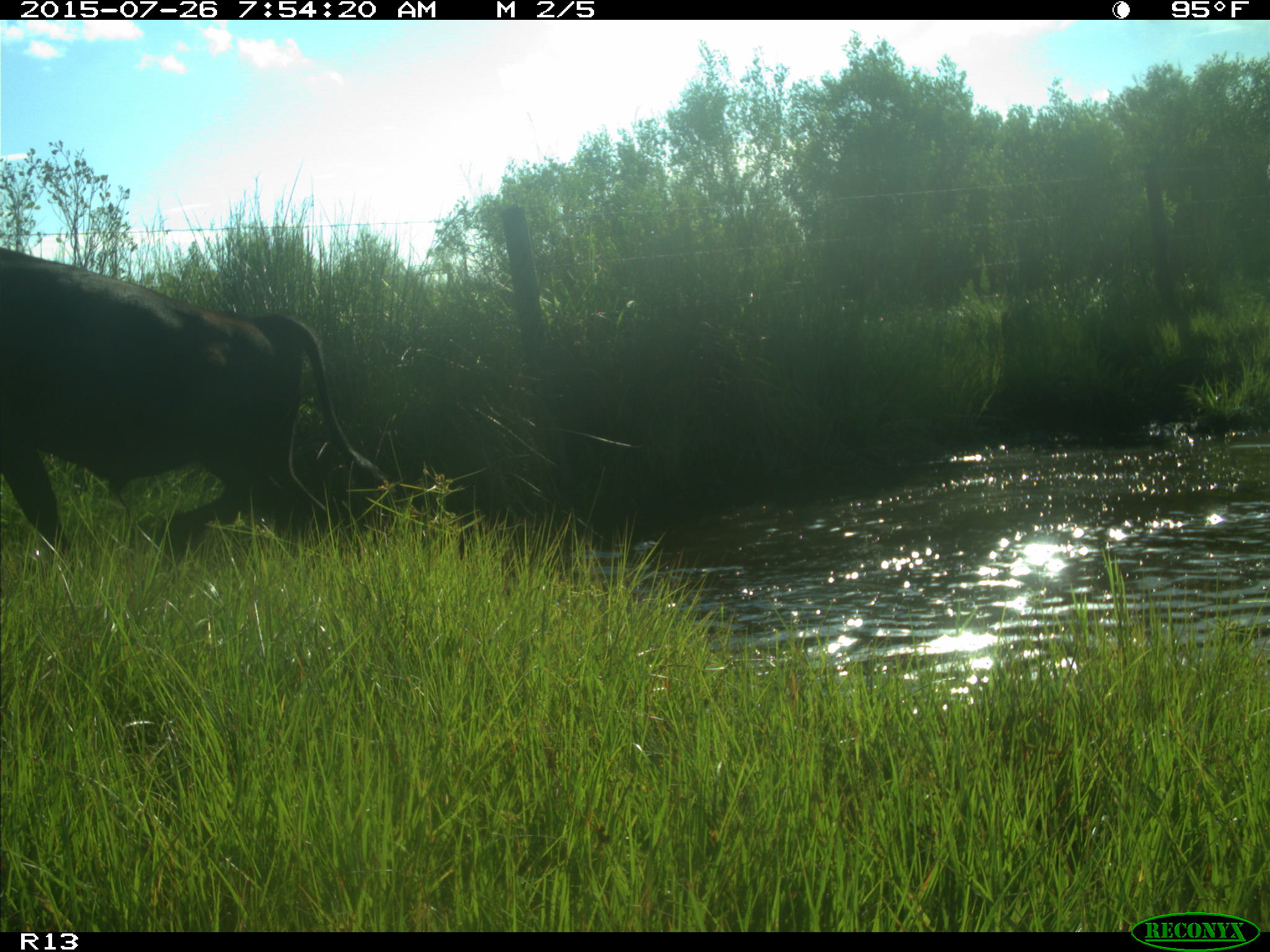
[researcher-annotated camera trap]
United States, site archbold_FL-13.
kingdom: Animalia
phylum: Chordata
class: Mammalia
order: Artiodactyla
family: Bovidae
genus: Bos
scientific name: Bos taurus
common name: domestic cow